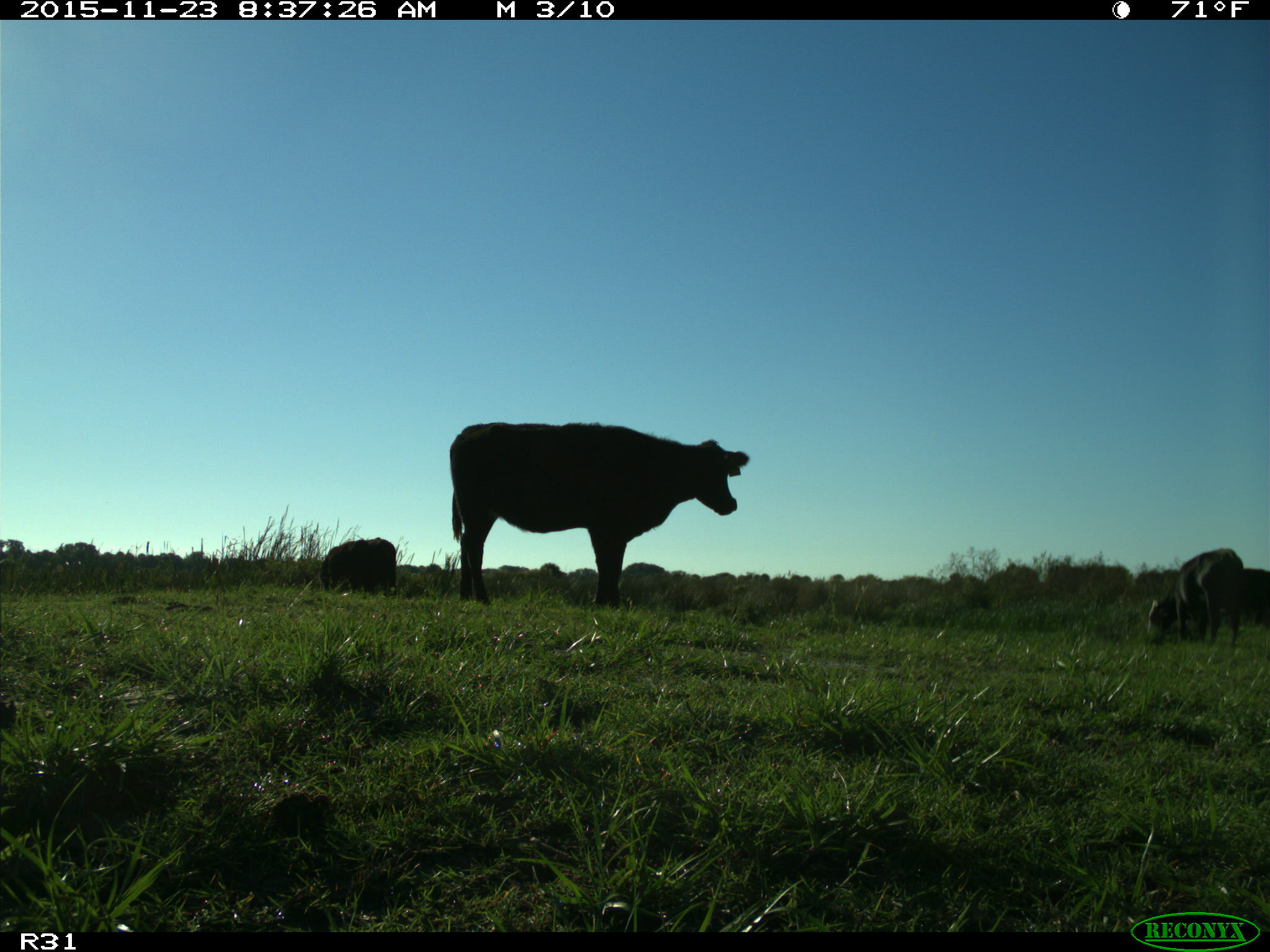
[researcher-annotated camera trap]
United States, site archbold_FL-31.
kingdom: Animalia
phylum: Chordata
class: Mammalia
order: Artiodactyla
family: Bovidae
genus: Bos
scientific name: Bos taurus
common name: domestic cow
Bos taurus (domestic cow).